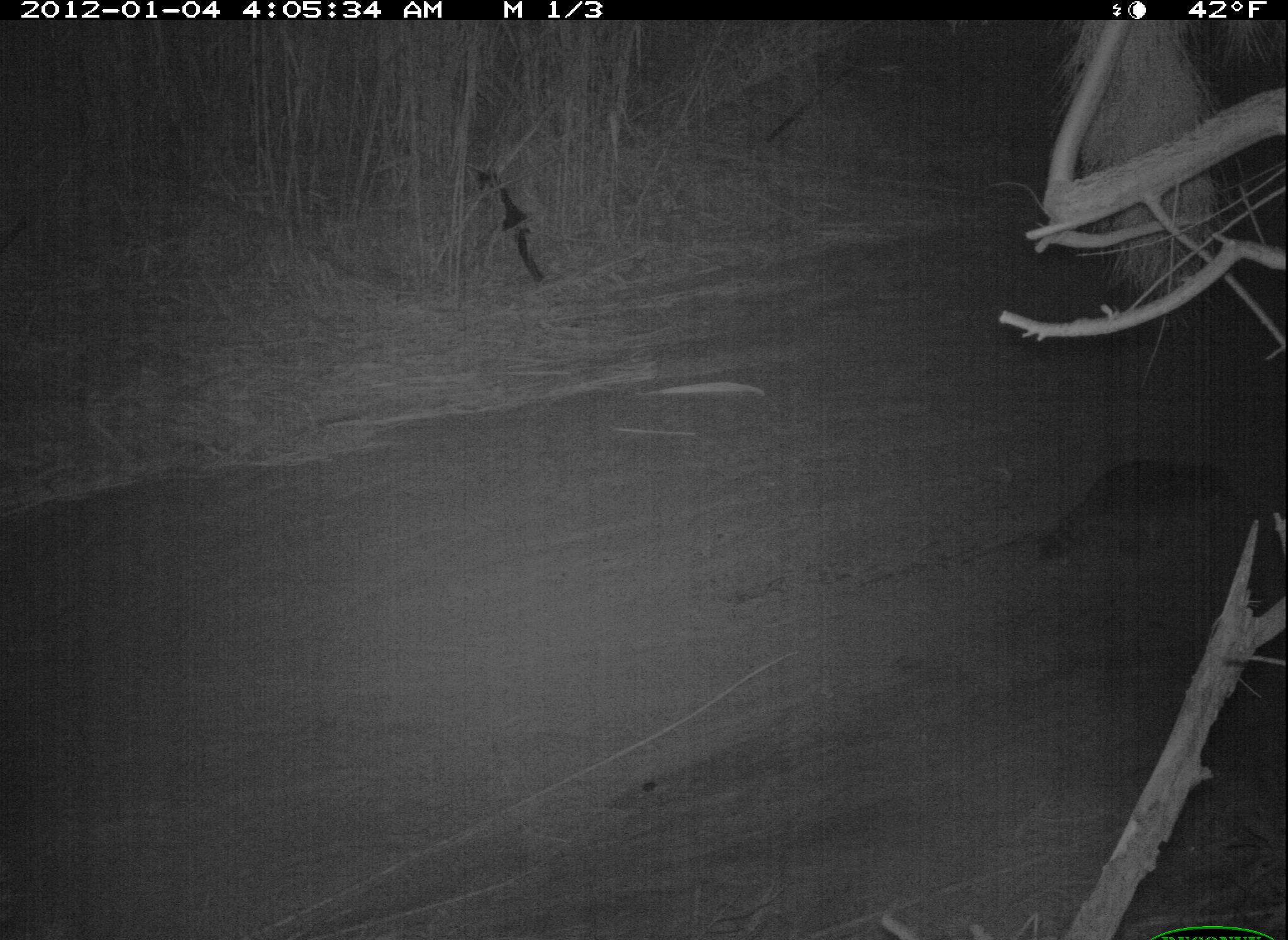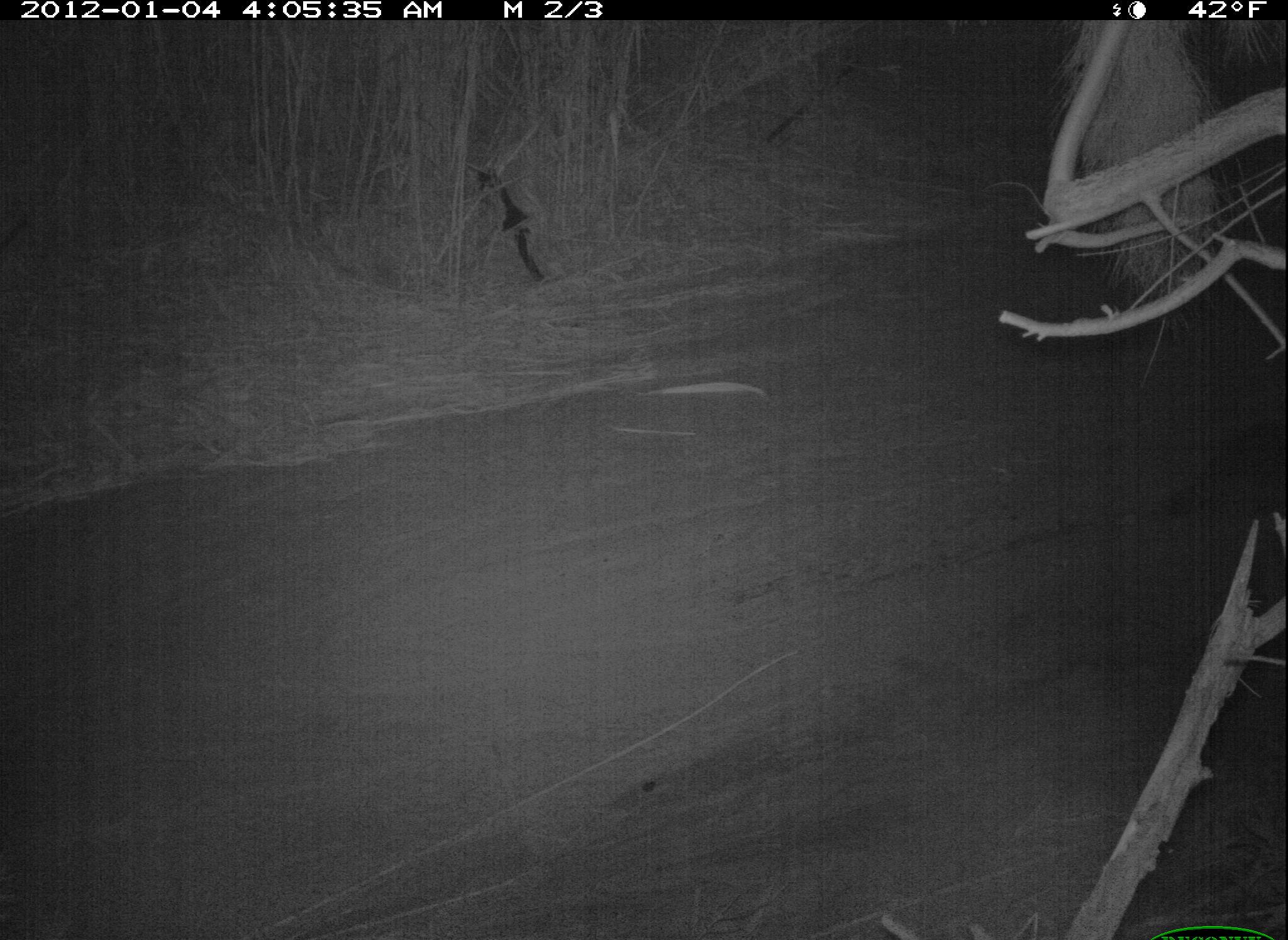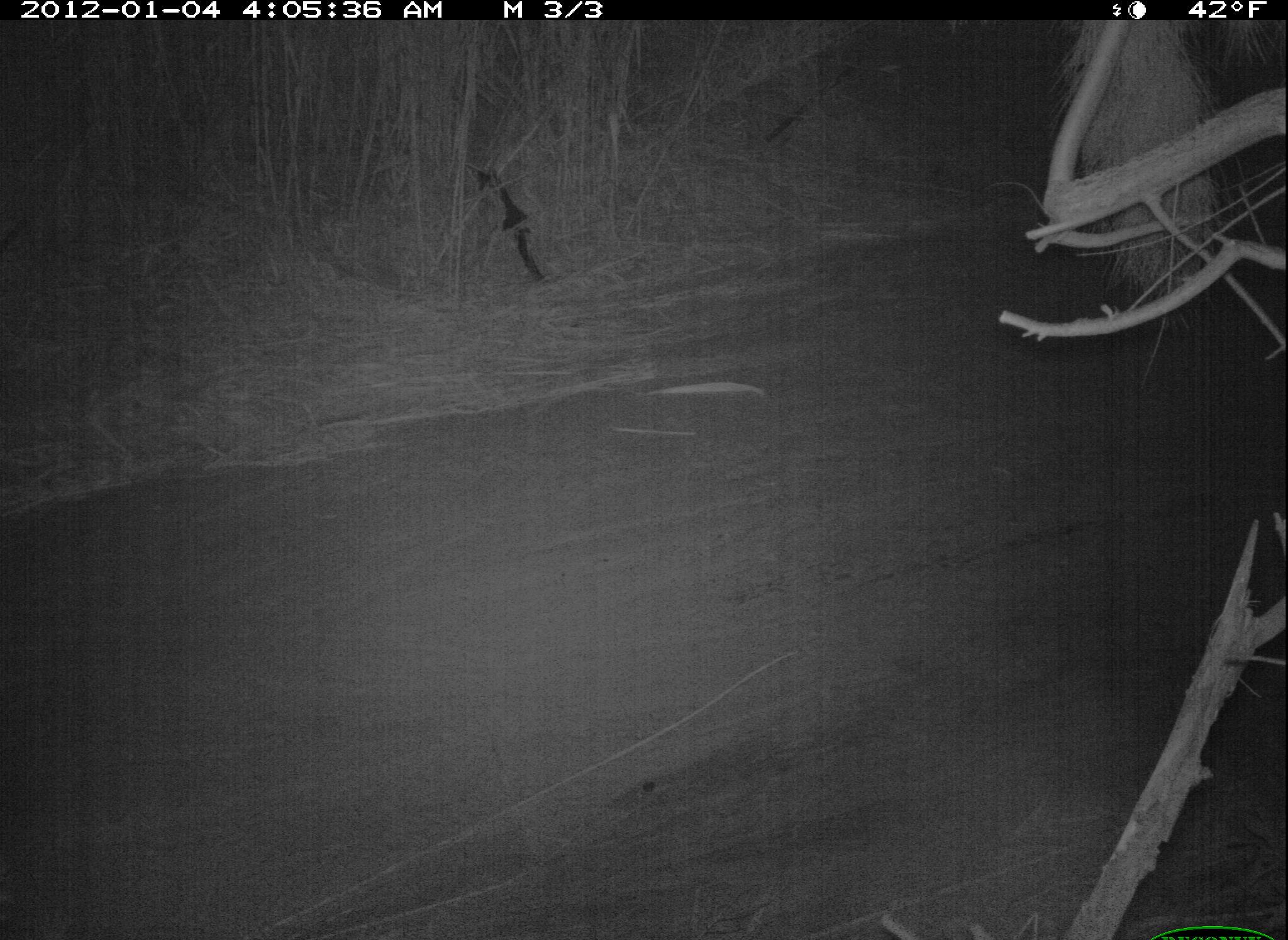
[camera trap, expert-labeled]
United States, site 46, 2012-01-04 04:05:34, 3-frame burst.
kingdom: Animalia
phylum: Chordata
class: Mammalia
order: Carnivora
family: Procyonidae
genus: Procyon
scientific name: Procyon lotor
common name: raccoon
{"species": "raccoon (Procyon lotor)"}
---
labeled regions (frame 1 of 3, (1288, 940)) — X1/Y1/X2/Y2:
raccoon: 1016/435/1248/588